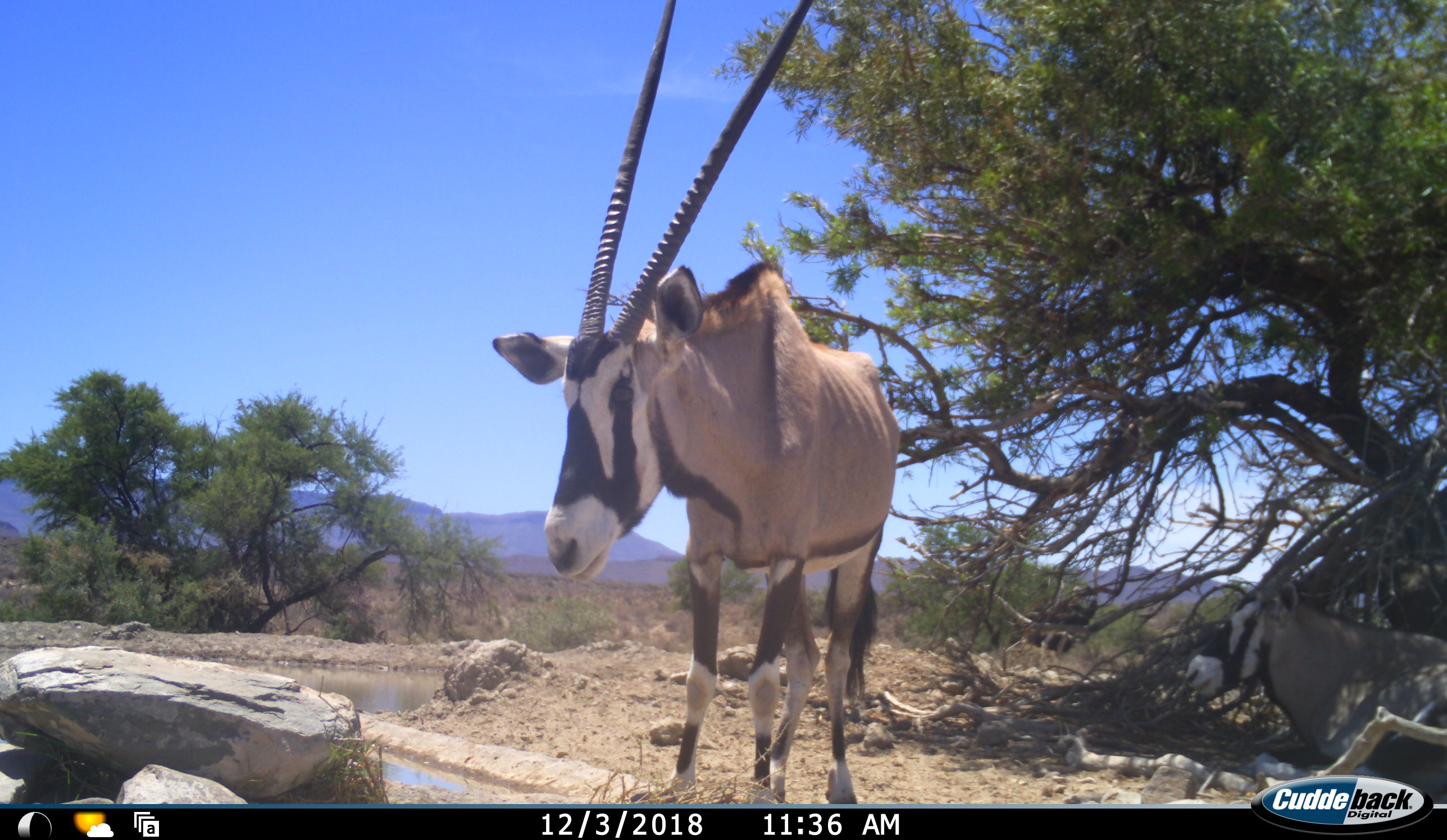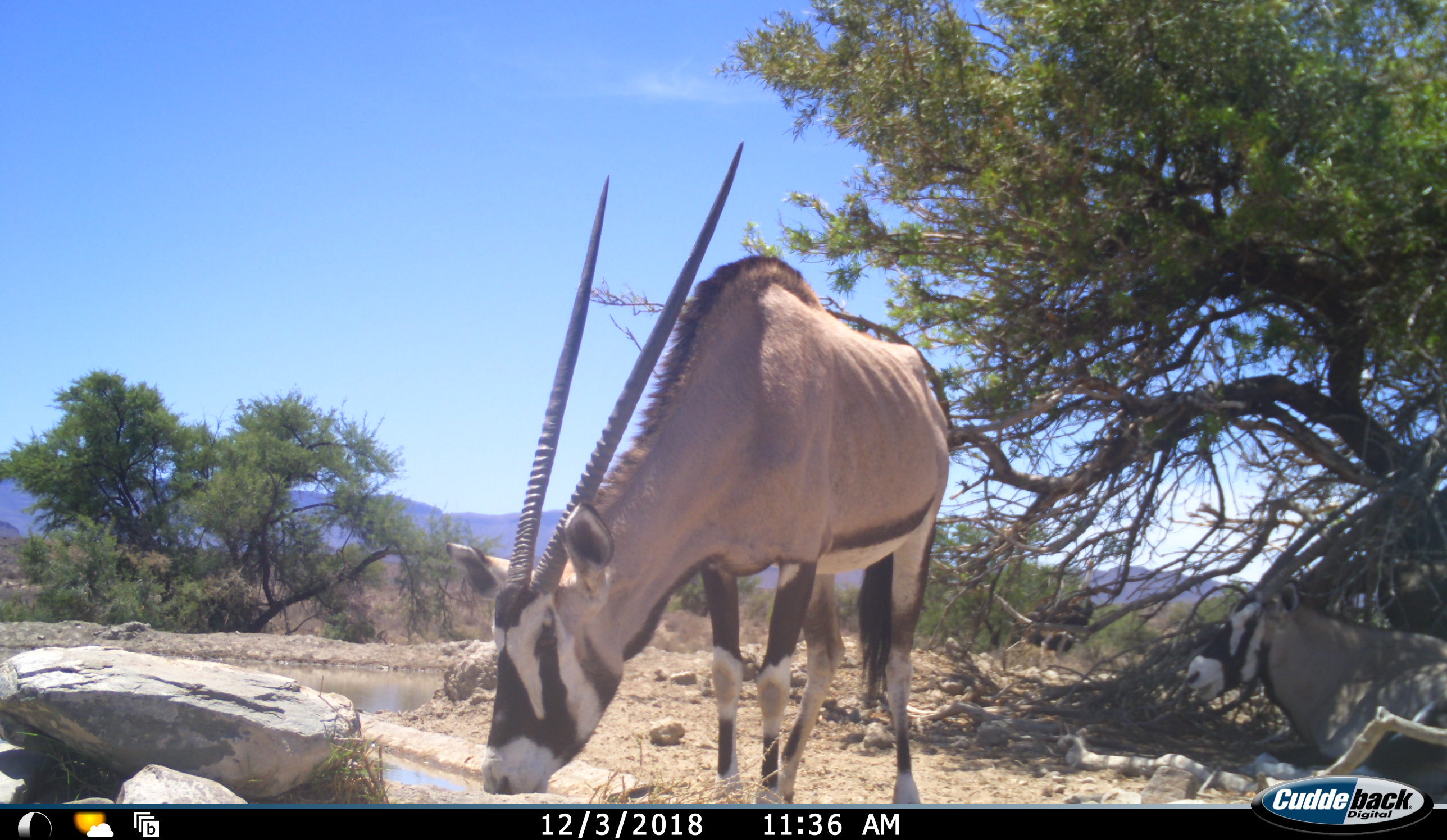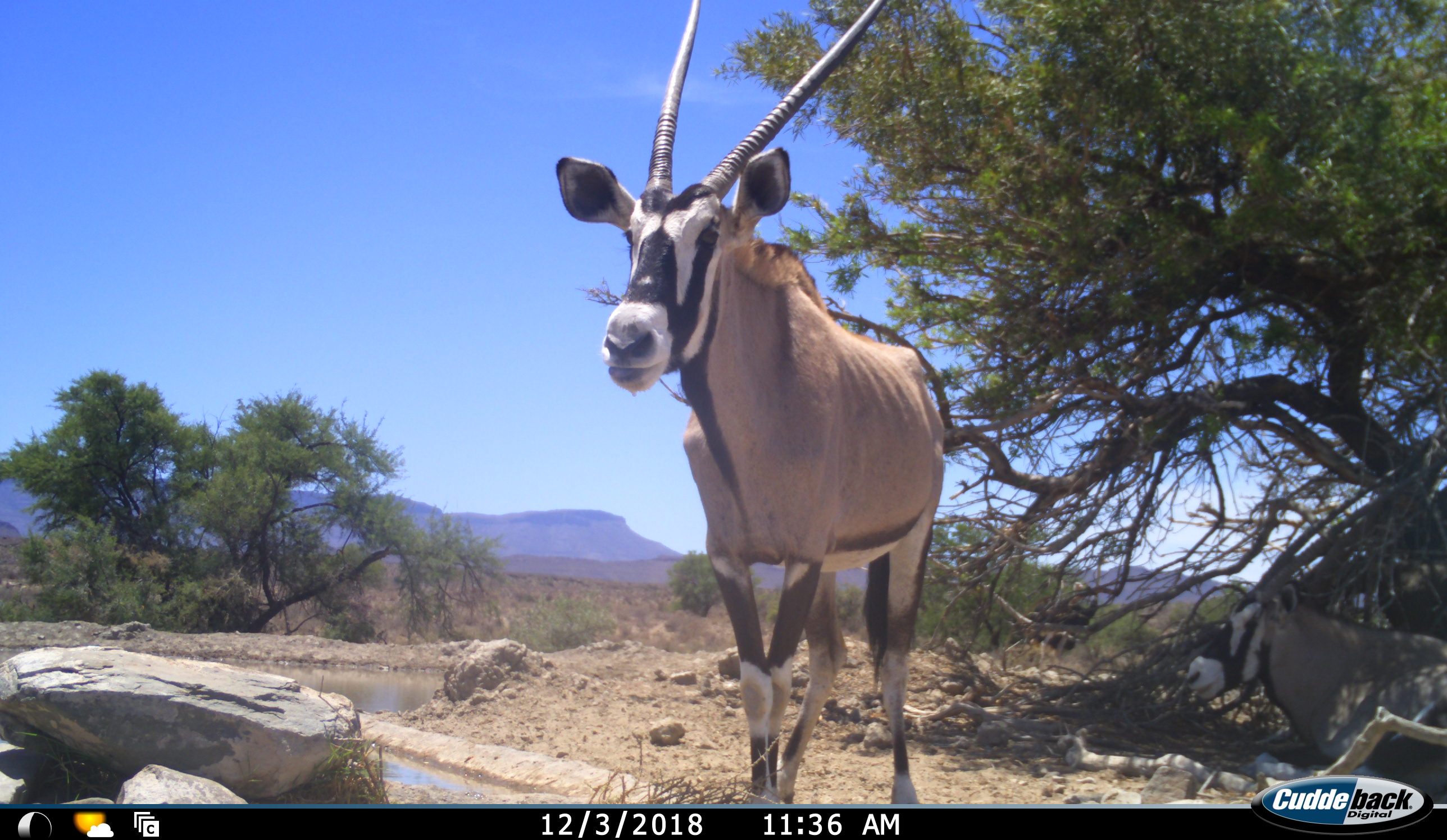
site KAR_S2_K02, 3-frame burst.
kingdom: Animalia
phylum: Chordata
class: Mammalia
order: Artiodactyla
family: Bovidae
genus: Oryx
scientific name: Oryx gazella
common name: gemsbok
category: oryx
Oryx (gemsbok) (Oryx gazella), count 2. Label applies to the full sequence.